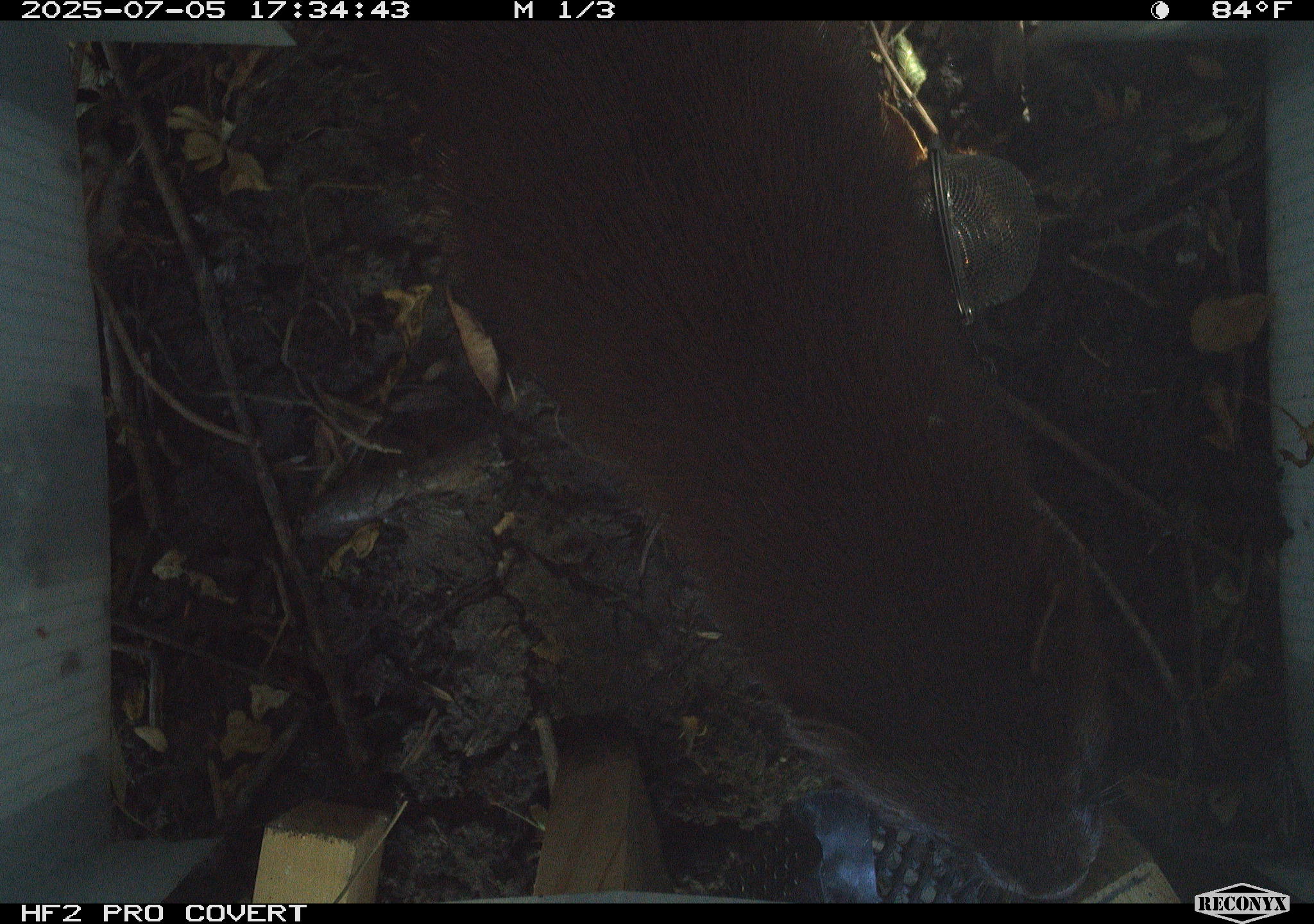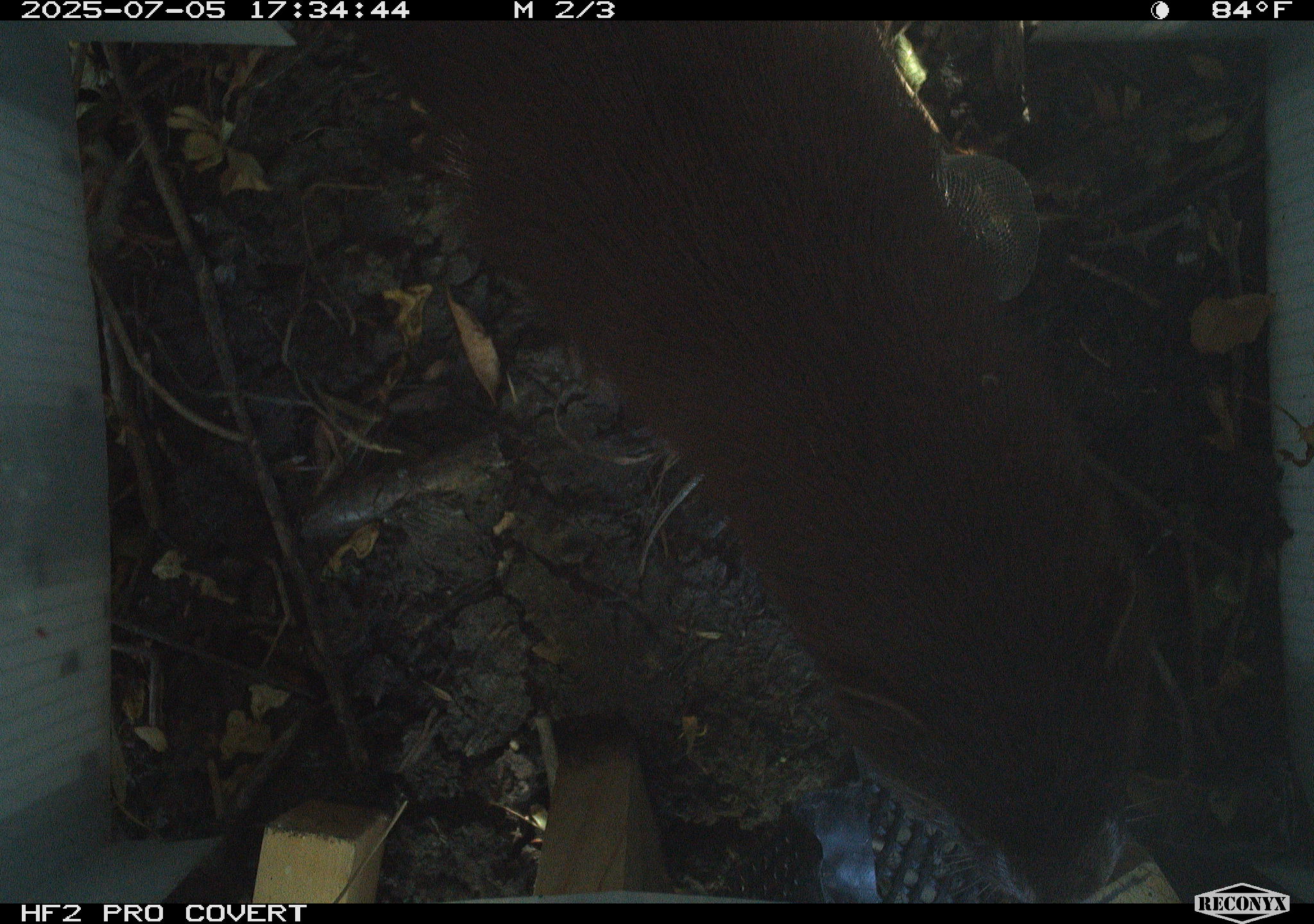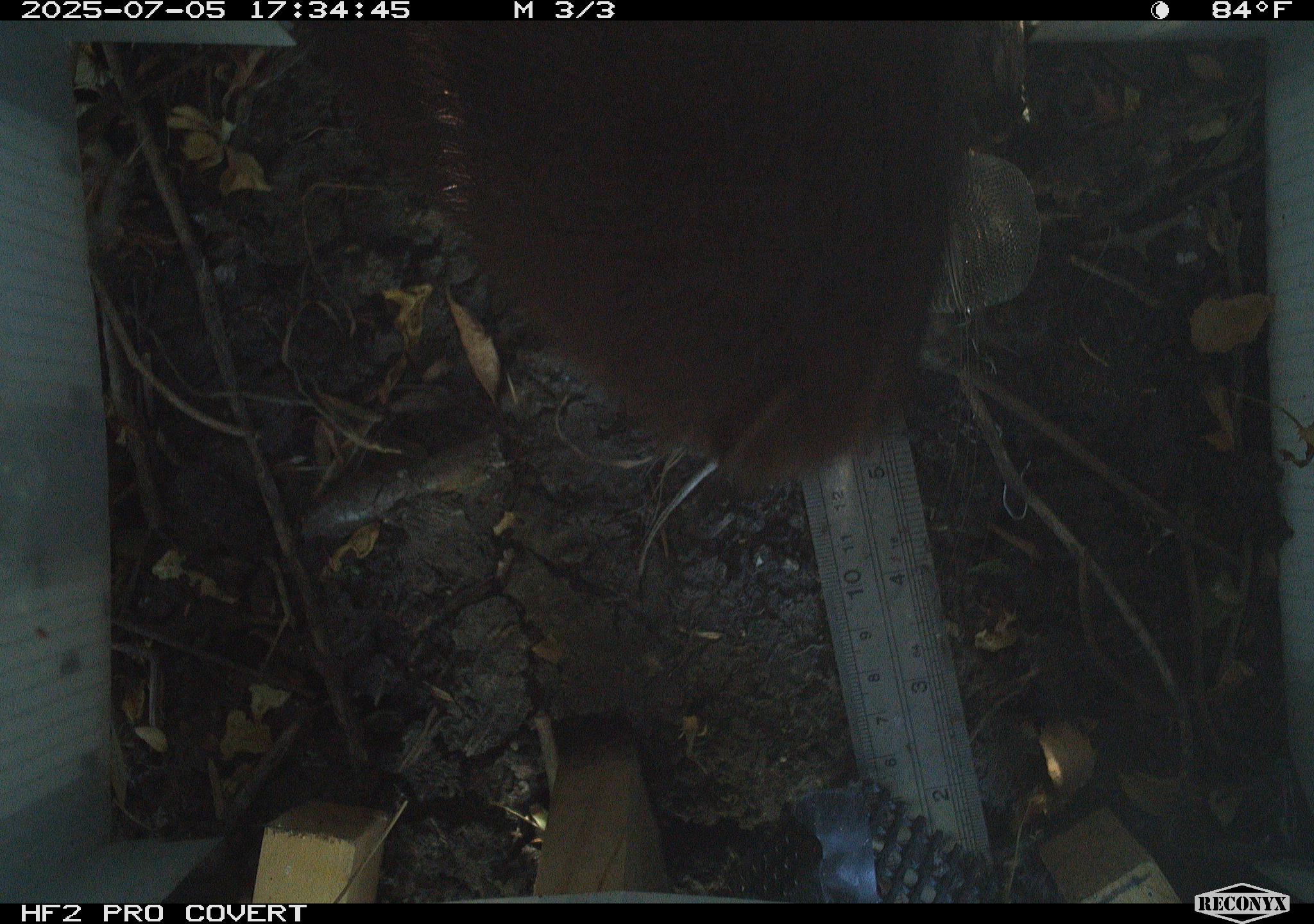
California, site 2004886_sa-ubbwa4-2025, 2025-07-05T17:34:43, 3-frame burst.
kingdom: Animalia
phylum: Chordata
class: Mammalia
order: Carnivora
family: Mustelidae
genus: Neogale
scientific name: Neogale vison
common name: american mink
American mink (Neogale vison).